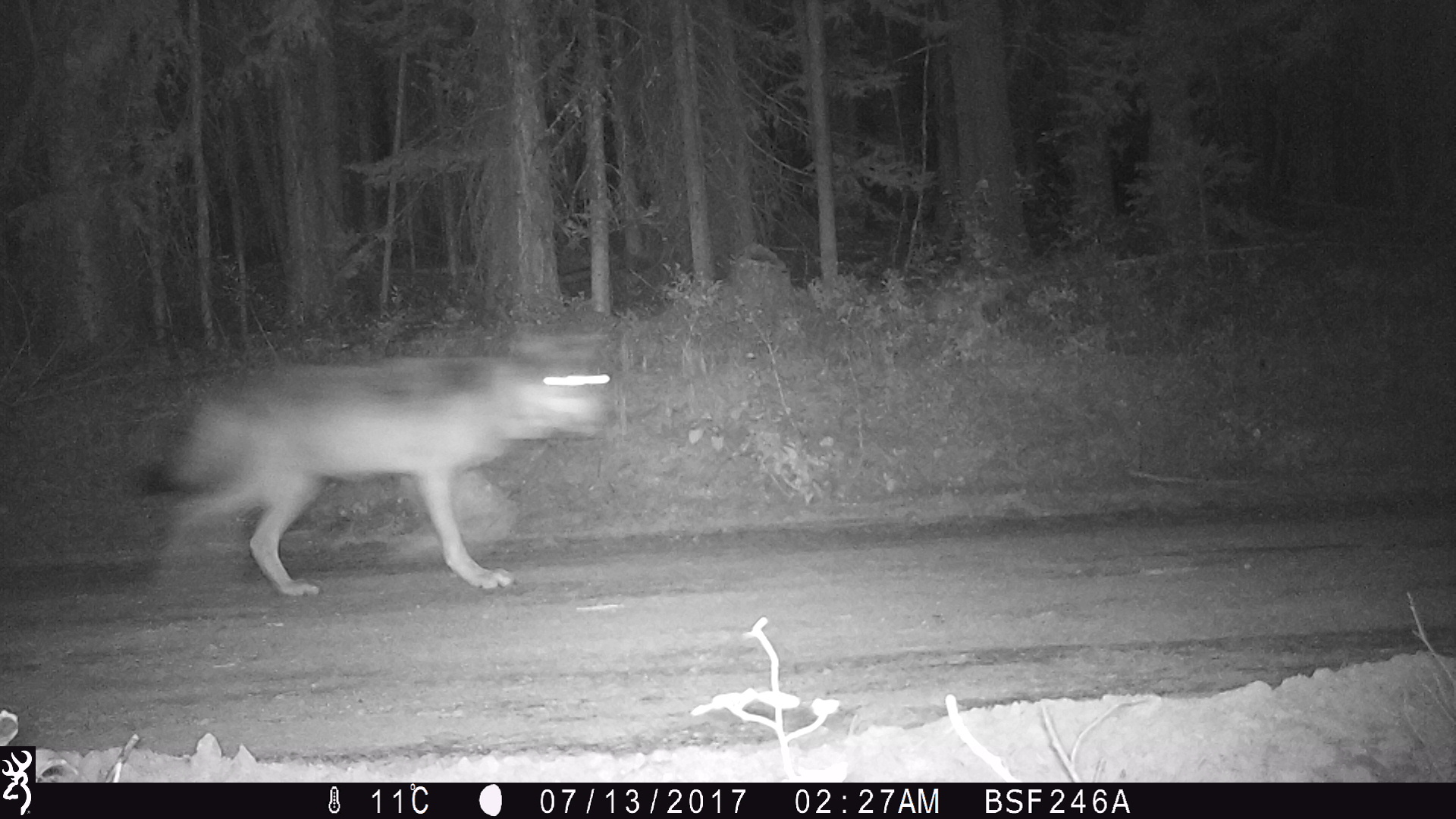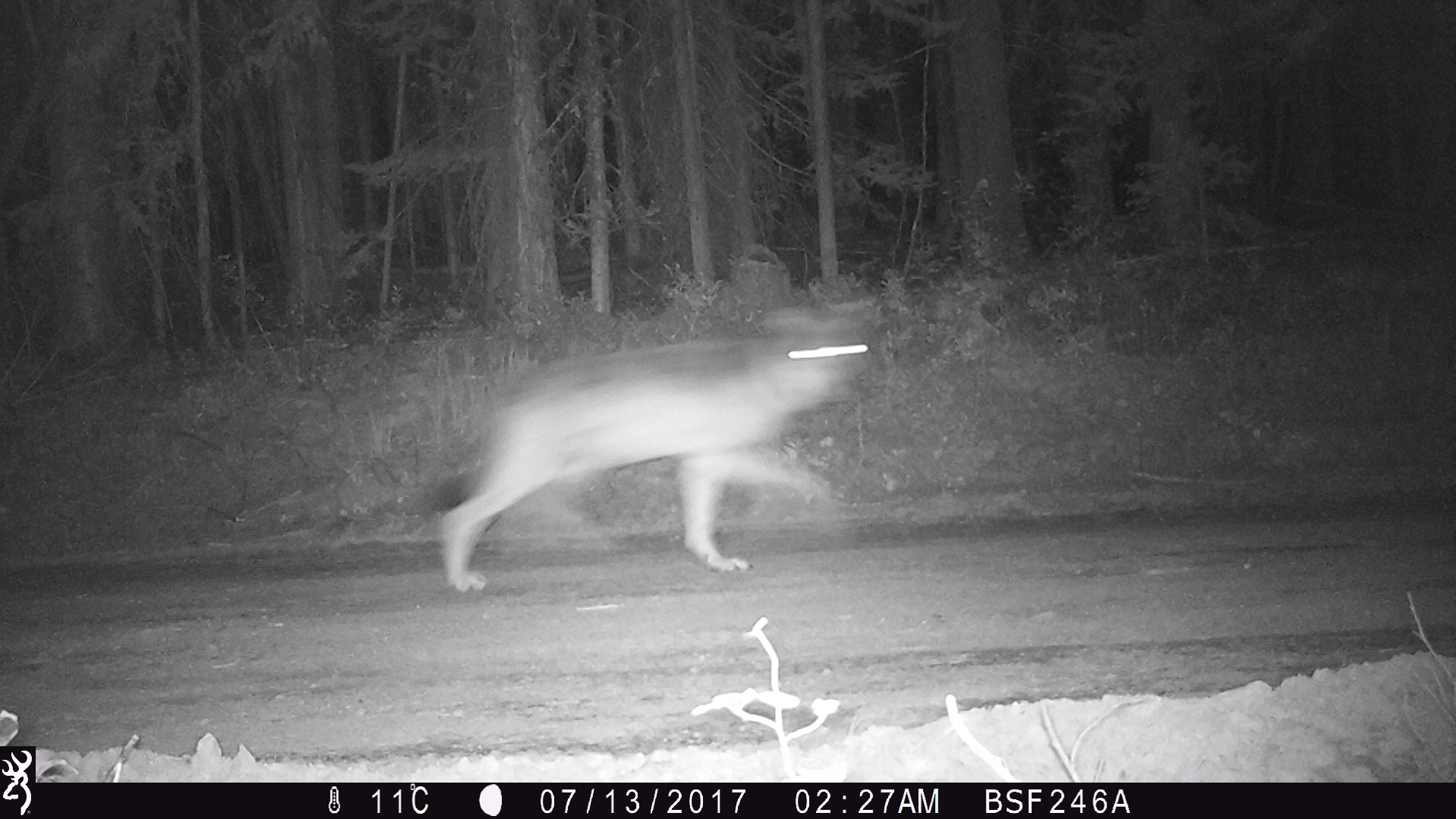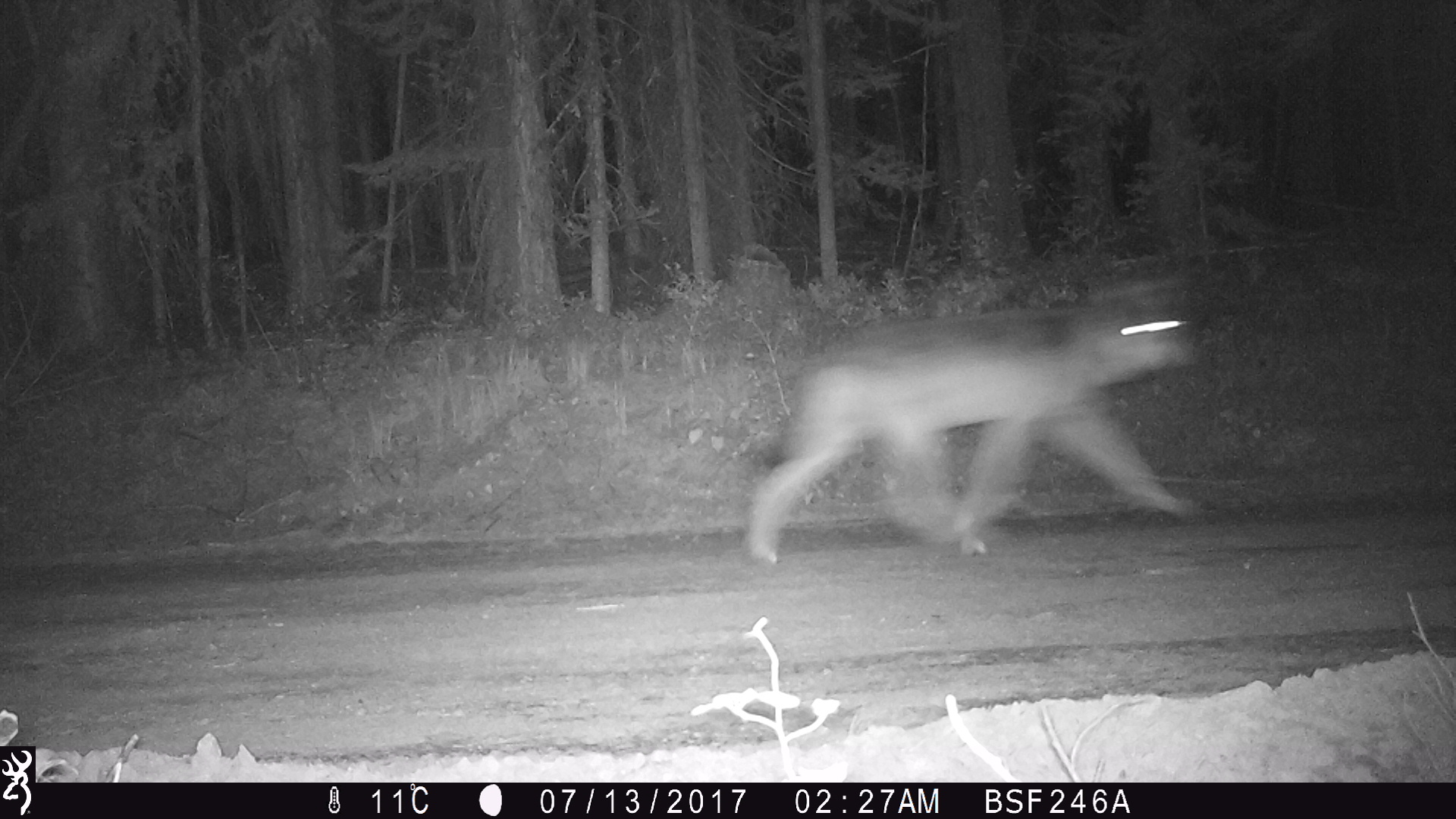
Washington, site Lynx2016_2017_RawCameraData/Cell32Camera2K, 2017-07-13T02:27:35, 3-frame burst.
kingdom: Animalia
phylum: Chordata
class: Mammalia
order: Carnivora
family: Canidae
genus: Canis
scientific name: Canis lupus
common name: gray wolf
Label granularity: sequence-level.